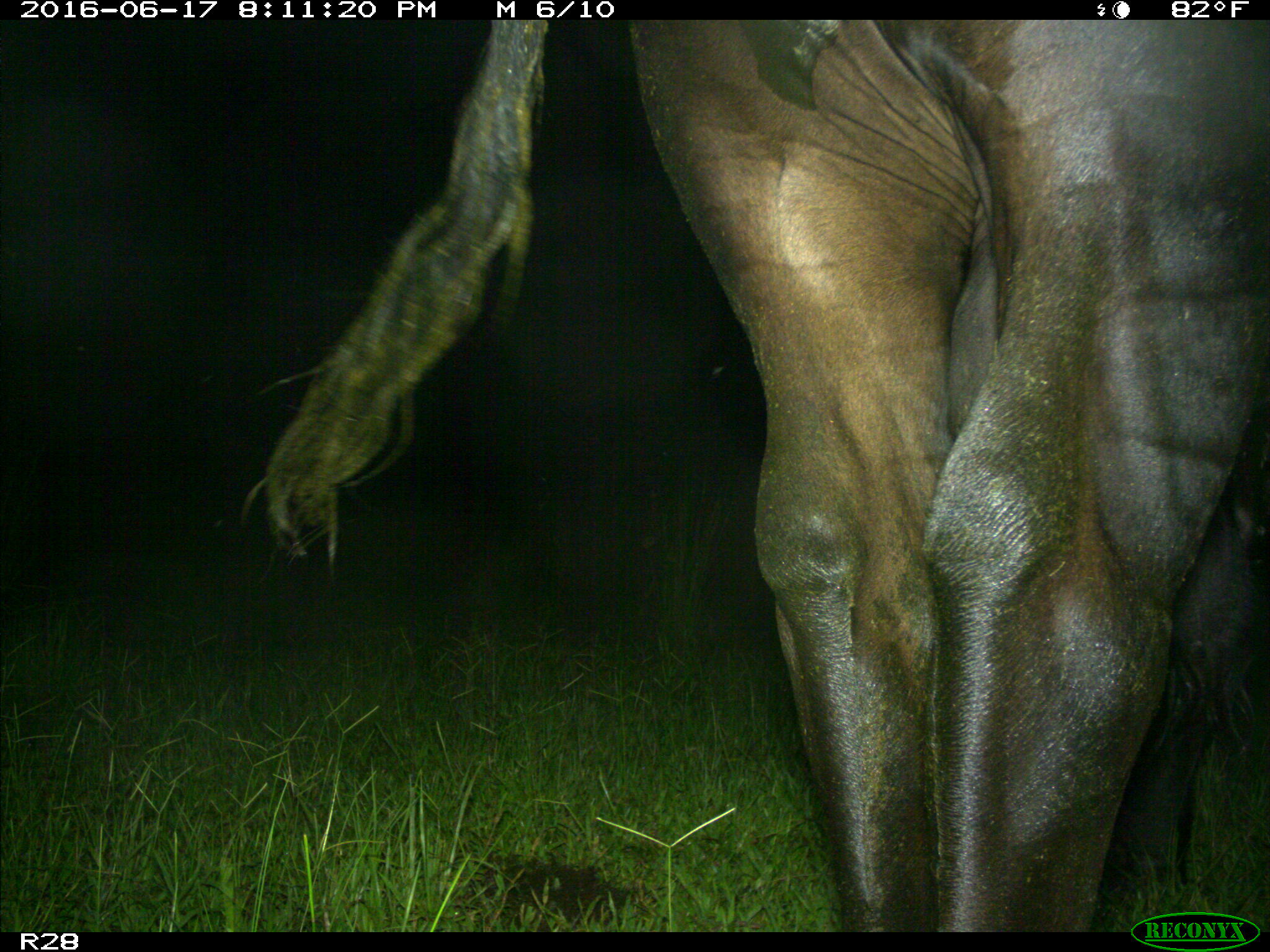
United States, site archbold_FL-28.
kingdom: Animalia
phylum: Chordata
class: Mammalia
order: Artiodactyla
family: Bovidae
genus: Bos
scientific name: Bos taurus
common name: domestic cow